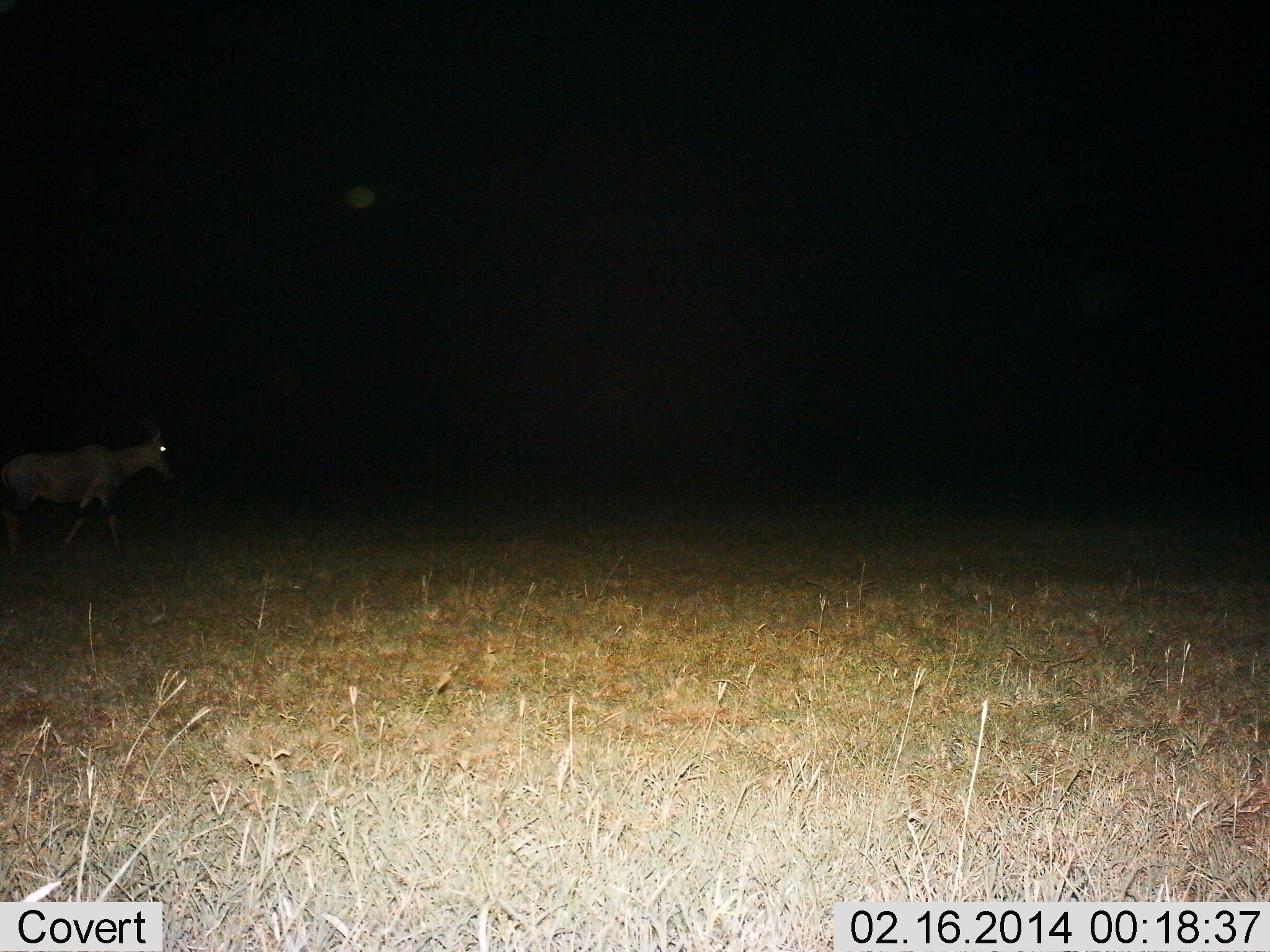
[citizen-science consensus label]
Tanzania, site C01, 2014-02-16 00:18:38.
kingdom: Animalia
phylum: Chordata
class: Mammalia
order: Artiodactyla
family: Bovidae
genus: Damaliscus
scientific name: Damaliscus lunatus jimela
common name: topi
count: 1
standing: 10%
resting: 0%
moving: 90%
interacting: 0%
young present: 0%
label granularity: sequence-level